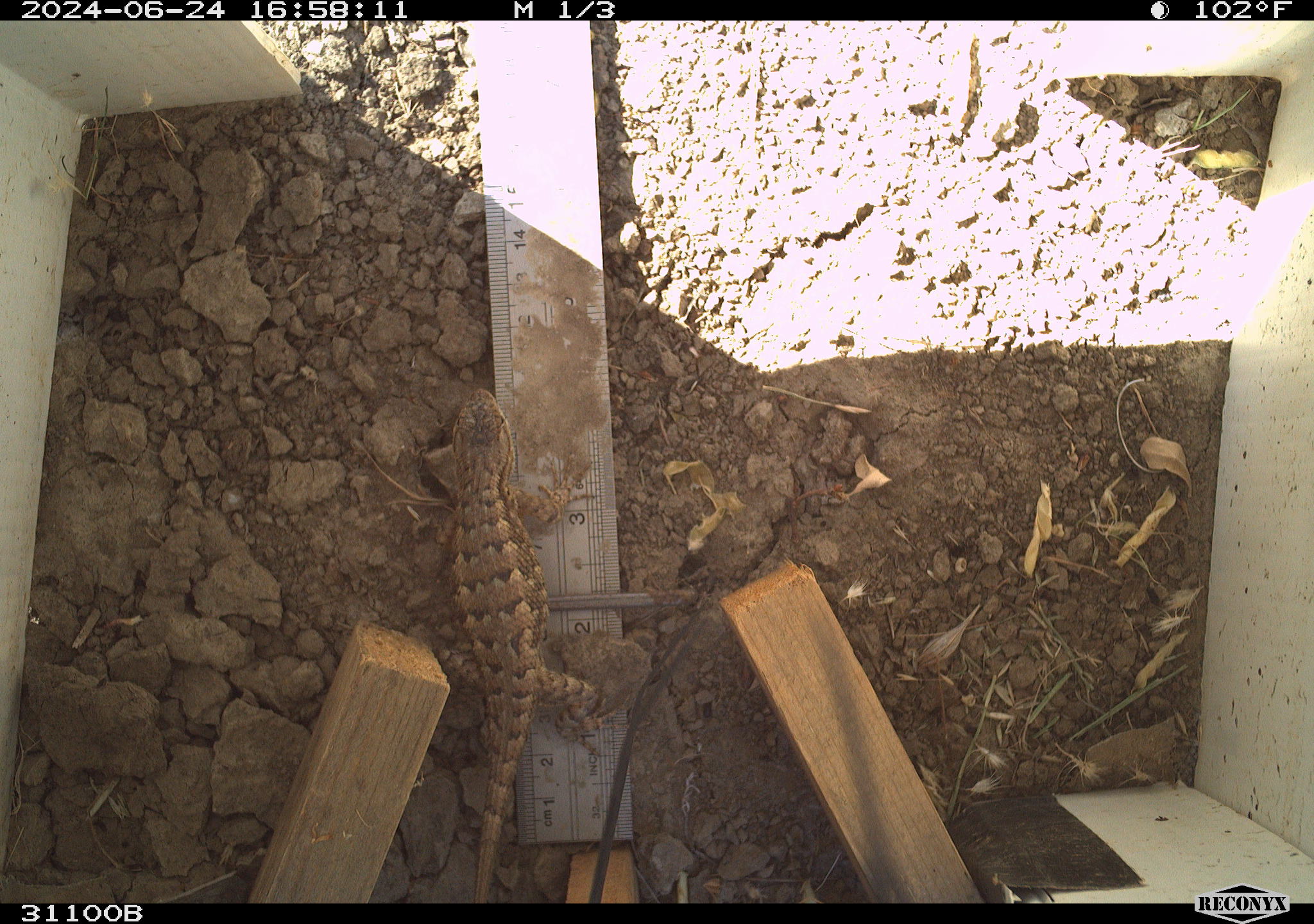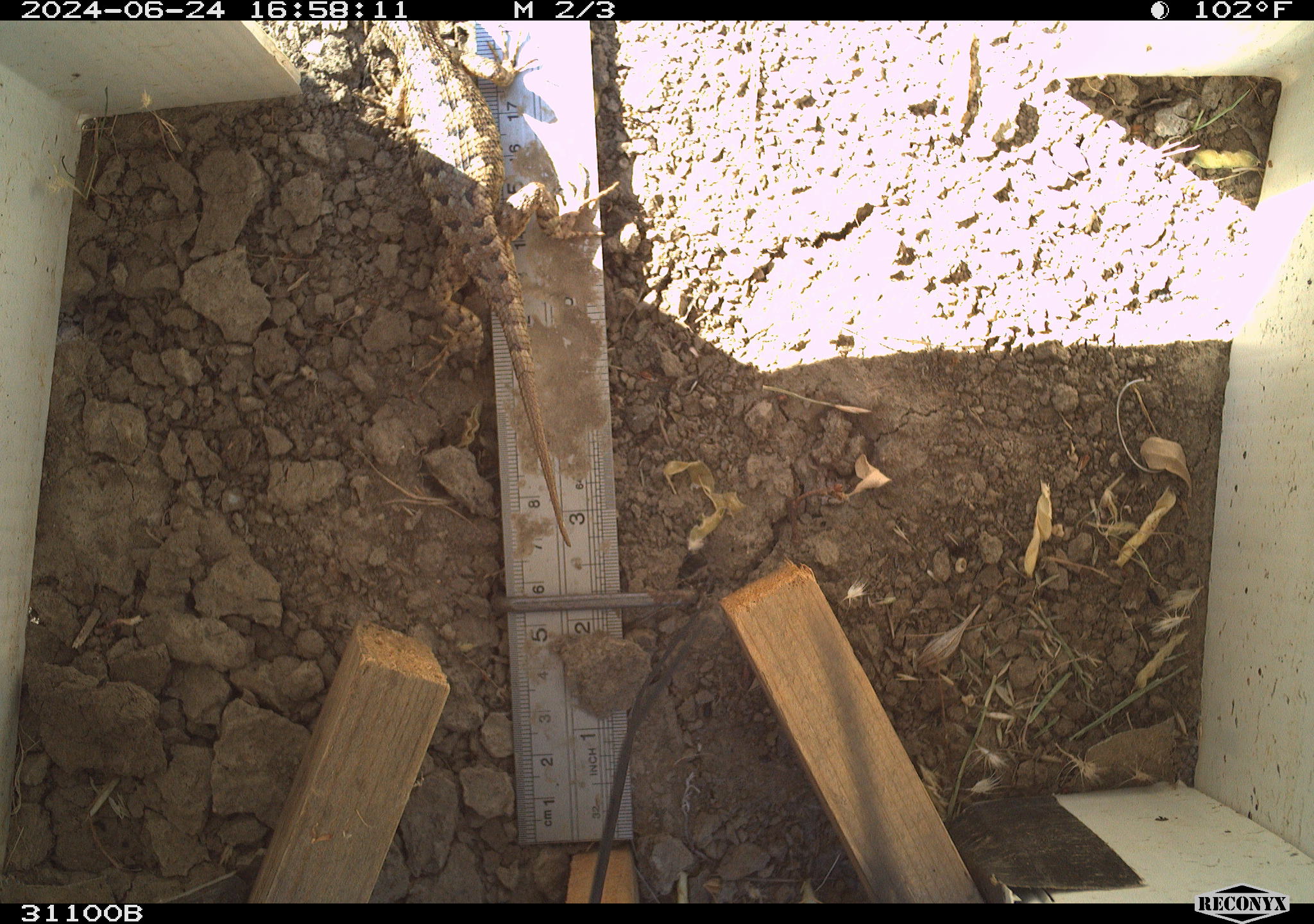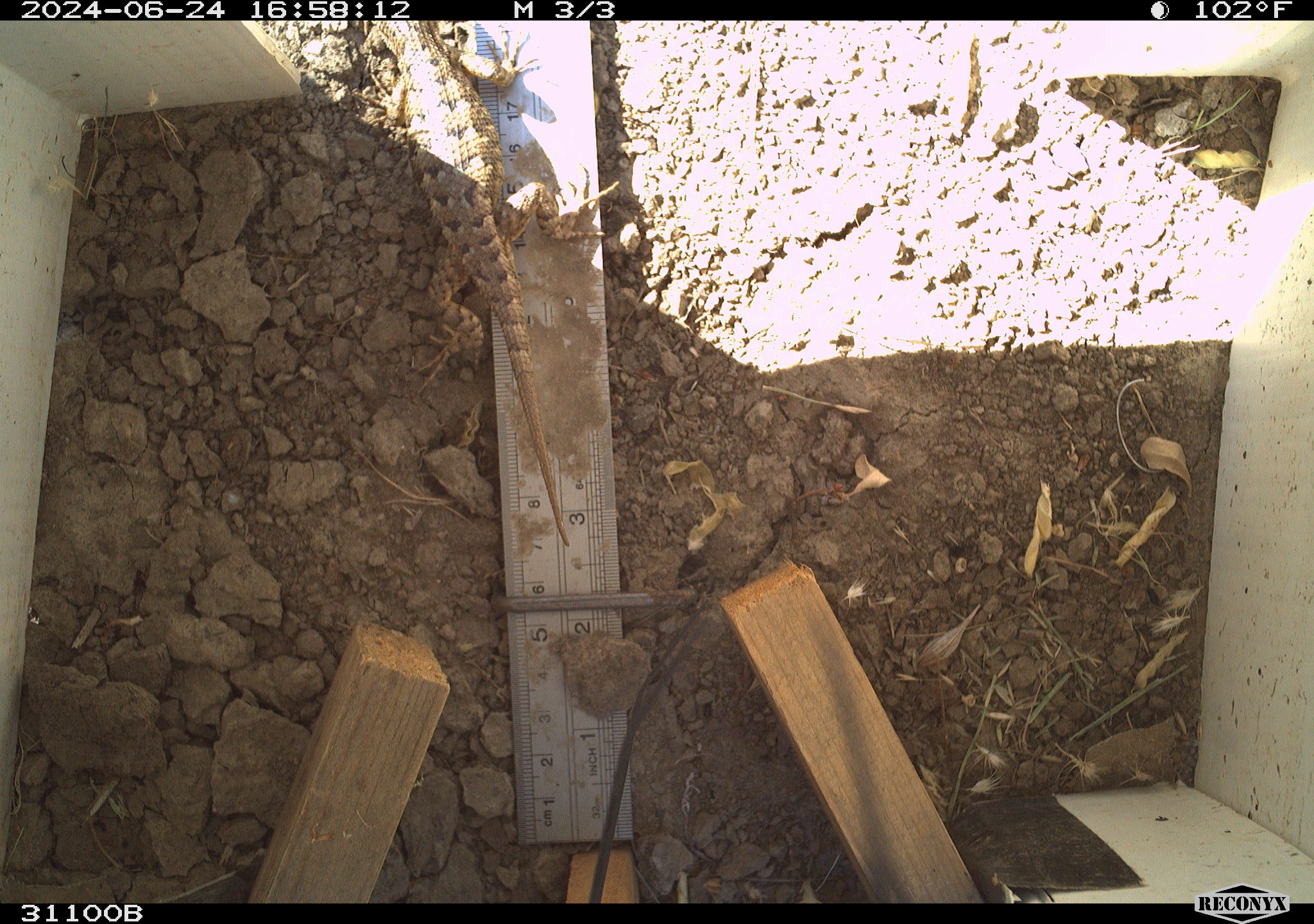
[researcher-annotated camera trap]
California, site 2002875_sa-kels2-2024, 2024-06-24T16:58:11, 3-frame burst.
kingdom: Animalia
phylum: Chordata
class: Reptilia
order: Squamata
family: Phrynosomatidae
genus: Sceloporus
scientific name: Sceloporus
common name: spiny lizards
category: sceloporus species